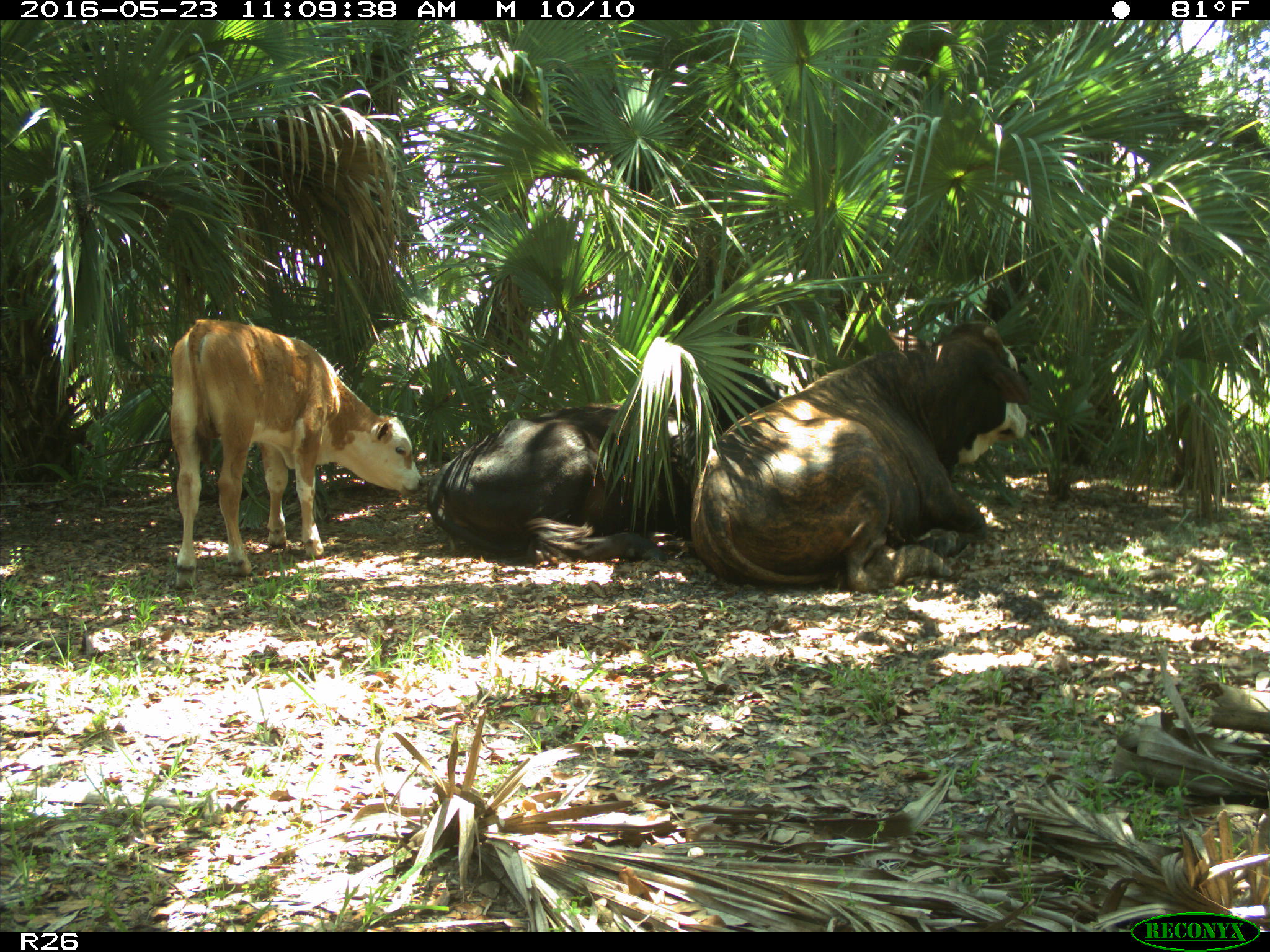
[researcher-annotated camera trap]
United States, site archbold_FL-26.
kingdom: Animalia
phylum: Chordata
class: Mammalia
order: Artiodactyla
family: Bovidae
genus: Bos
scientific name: Bos taurus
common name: domestic cow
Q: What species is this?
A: Bos taurus (domestic cow).